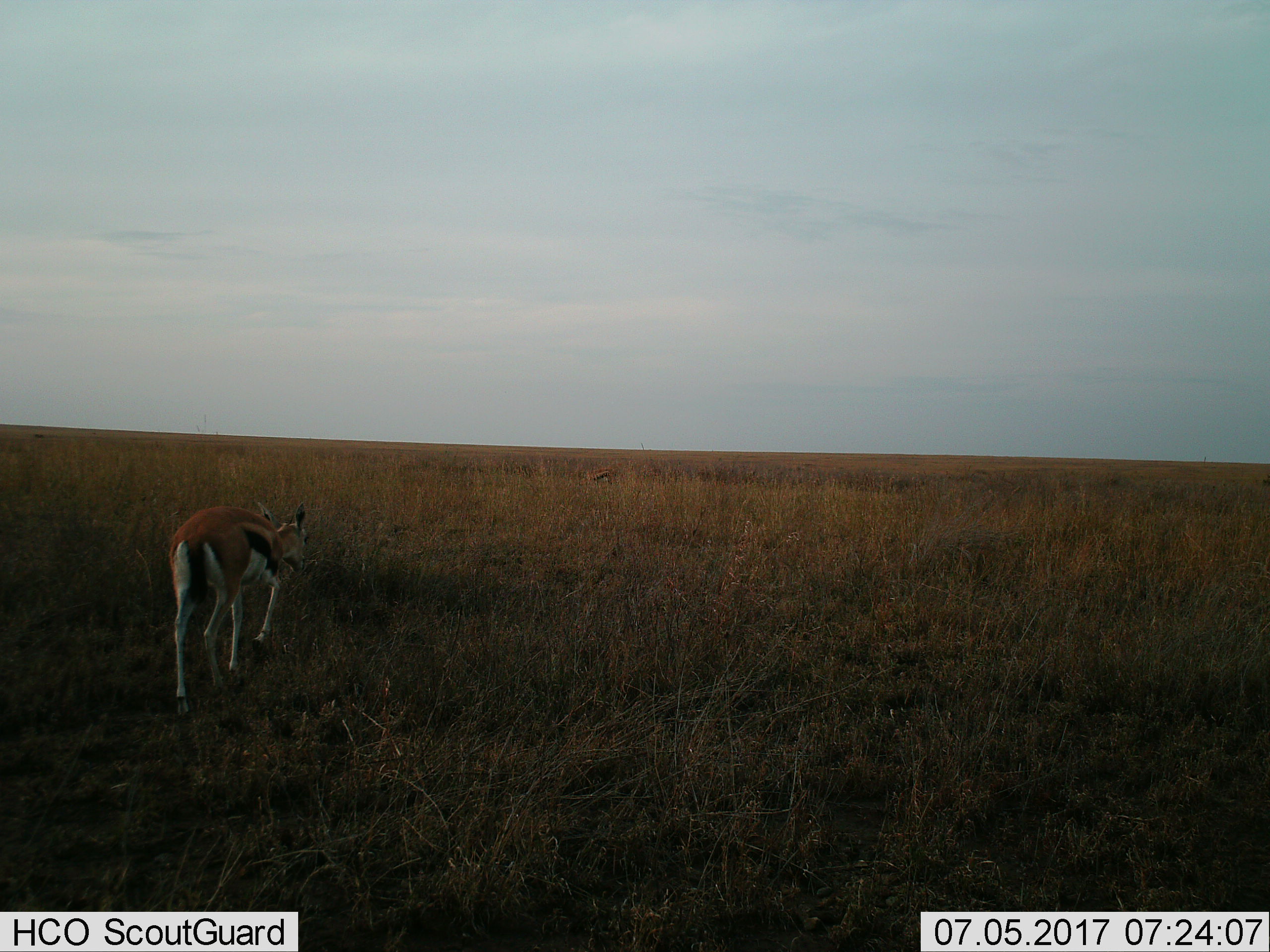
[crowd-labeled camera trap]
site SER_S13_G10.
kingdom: Animalia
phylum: Chordata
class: Mammalia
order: Artiodactyla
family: Bovidae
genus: Eudorcas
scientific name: Eudorcas thomsonii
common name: thomson's gazelle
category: gazellethomsons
Gazellethomsons (thomson's gazelle) (Eudorcas thomsonii), count 1. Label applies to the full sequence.